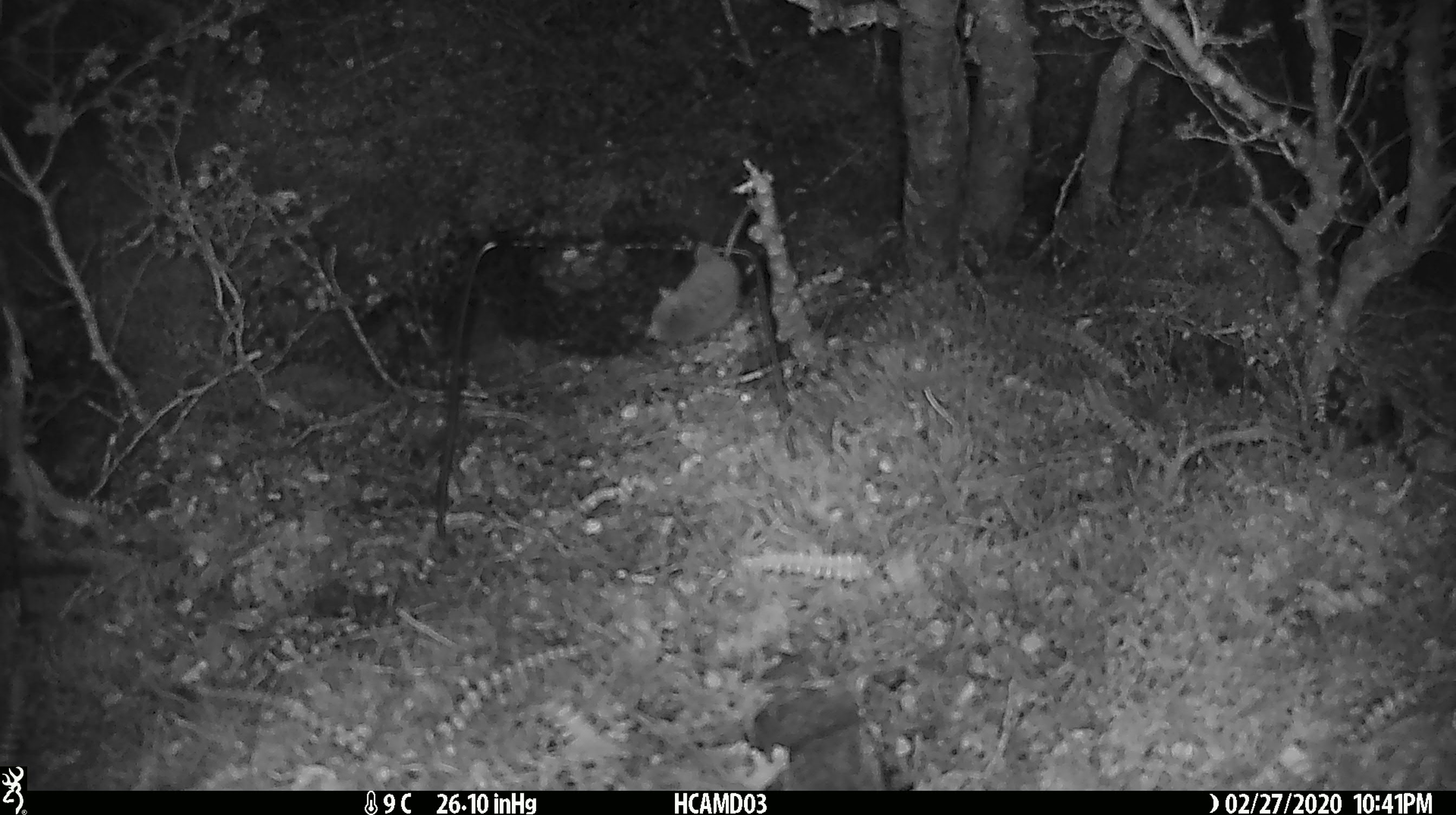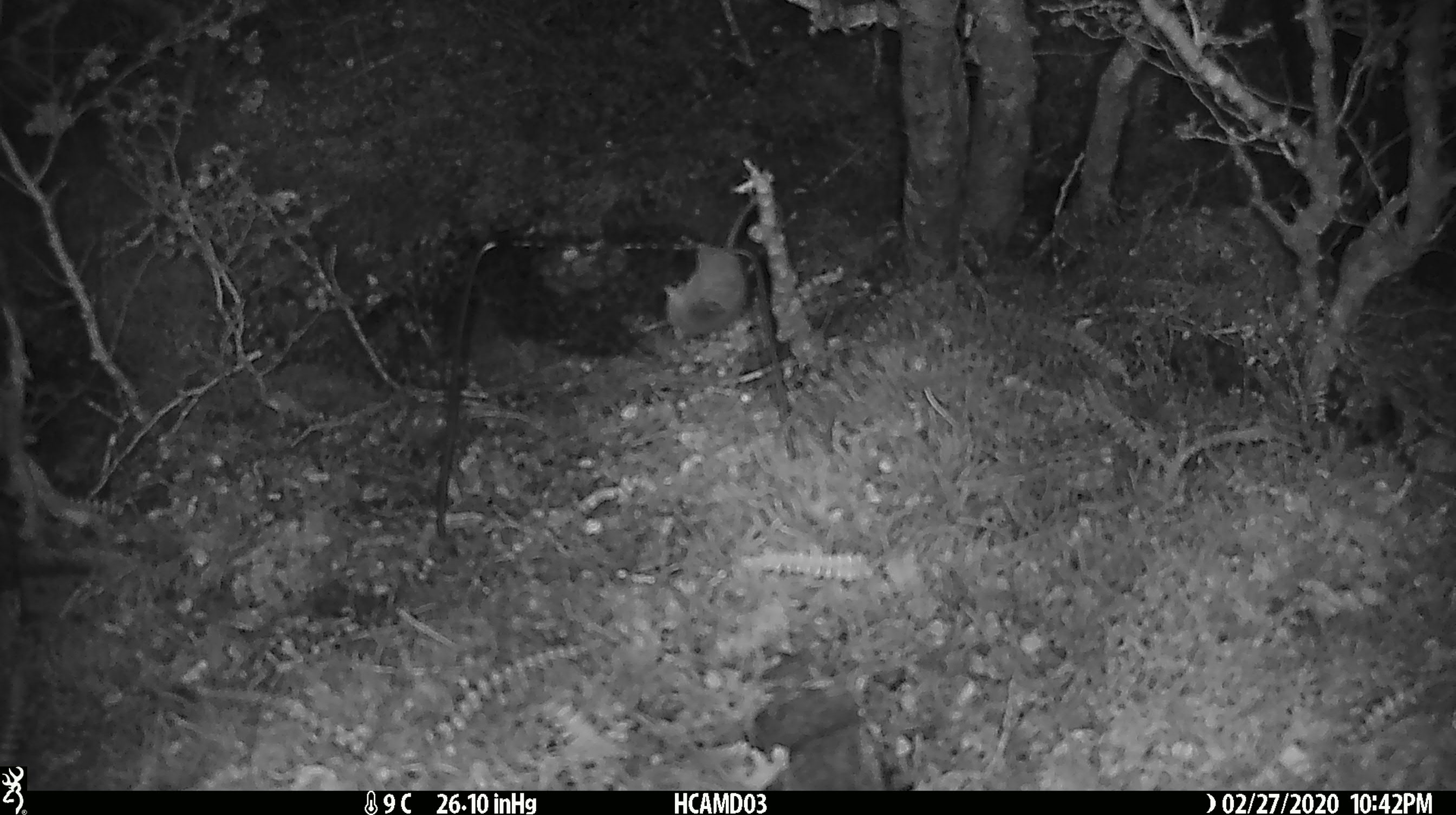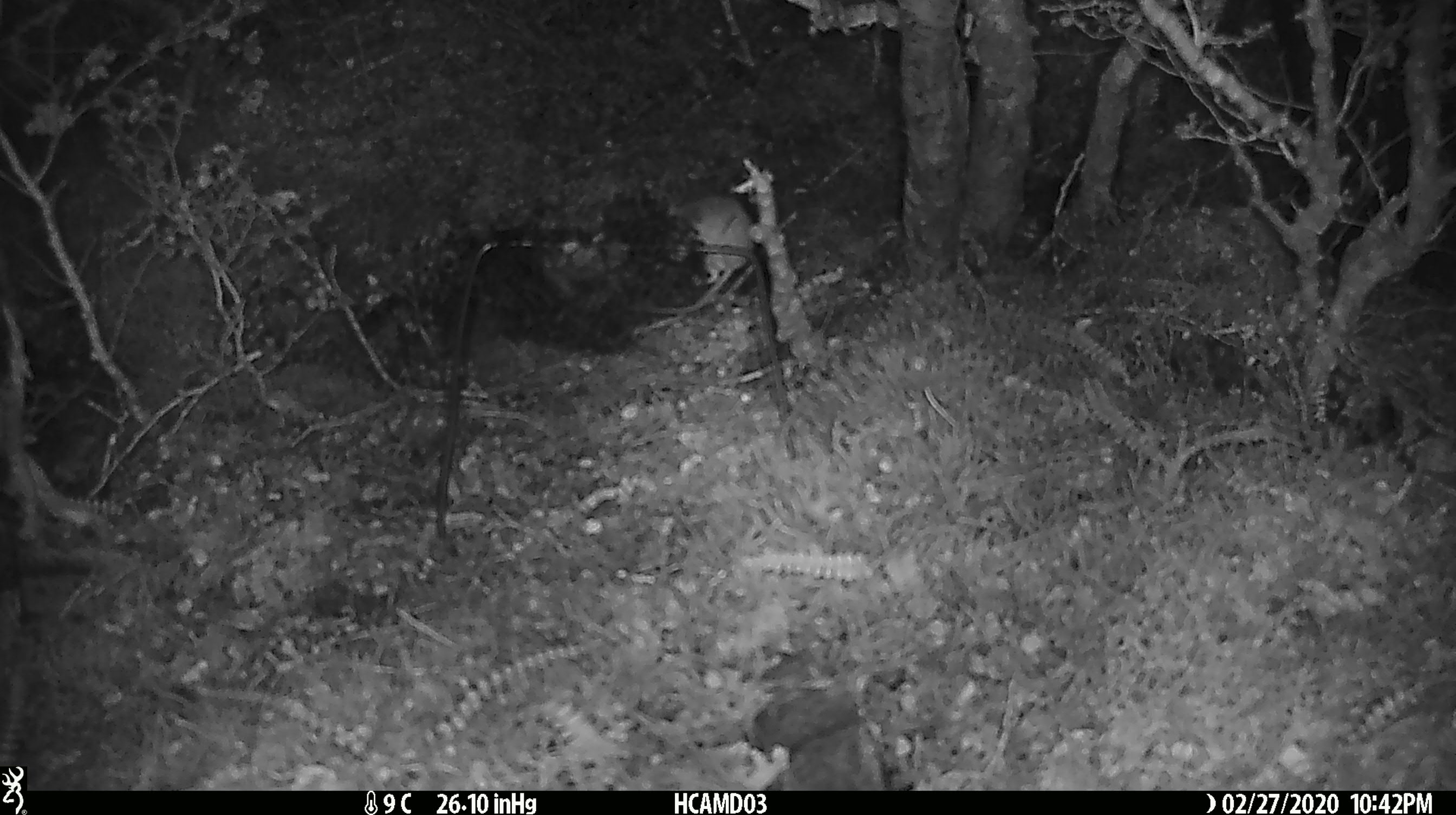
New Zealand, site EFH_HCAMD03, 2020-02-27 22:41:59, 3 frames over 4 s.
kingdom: Animalia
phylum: Chordata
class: Mammalia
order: Rodentia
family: Muridae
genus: Mus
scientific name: Mus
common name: mouse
Mouse (Mus).